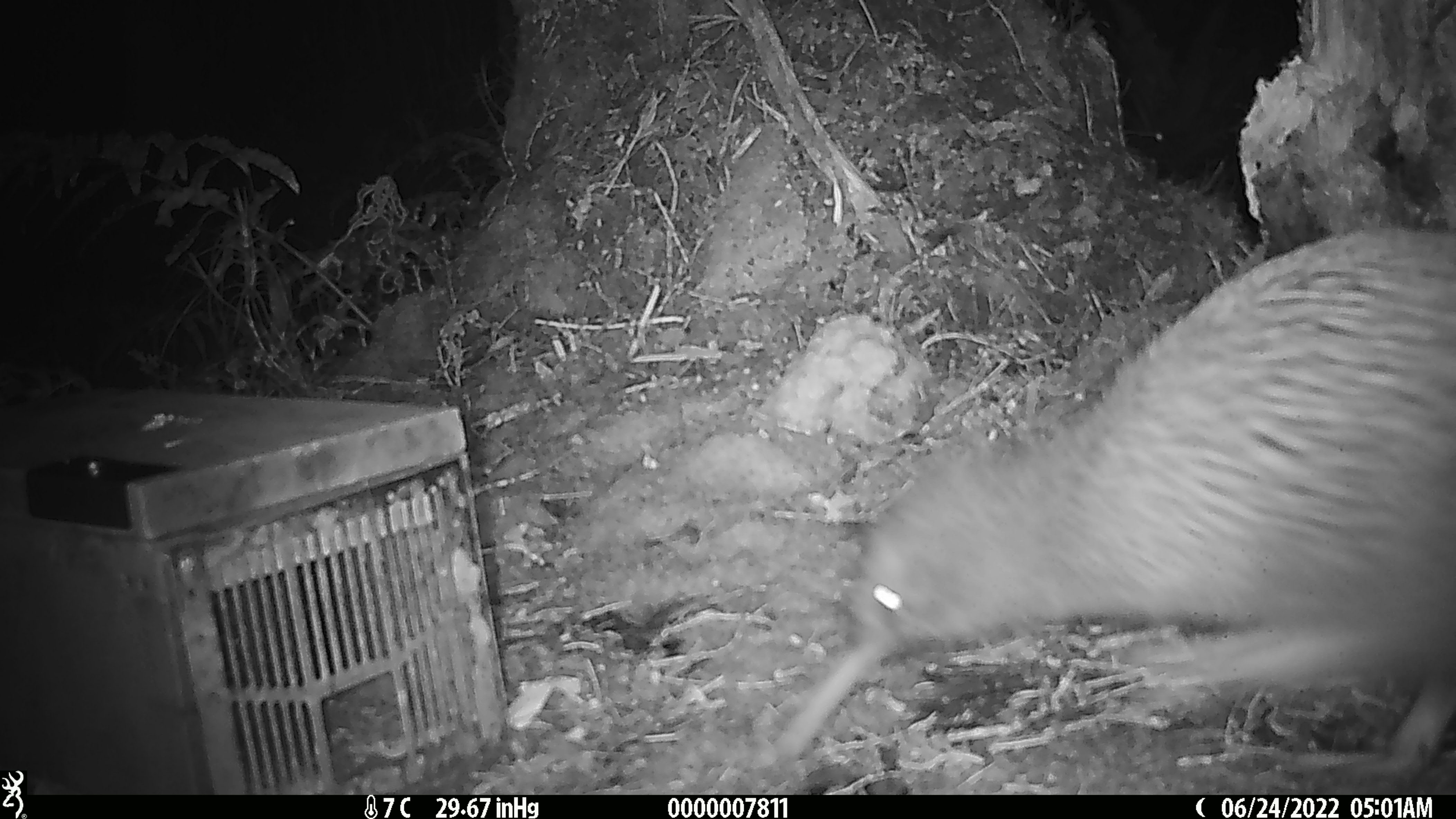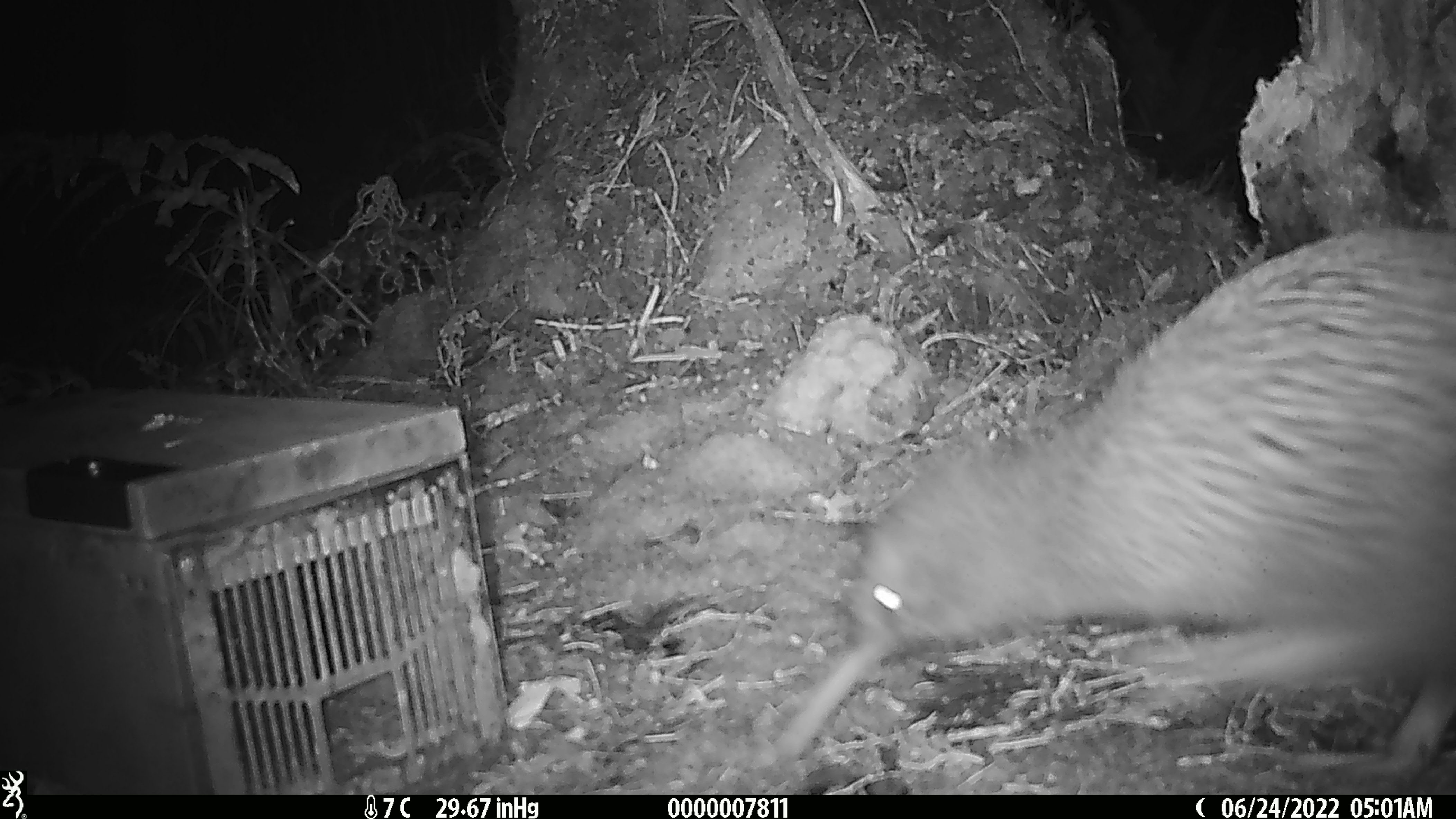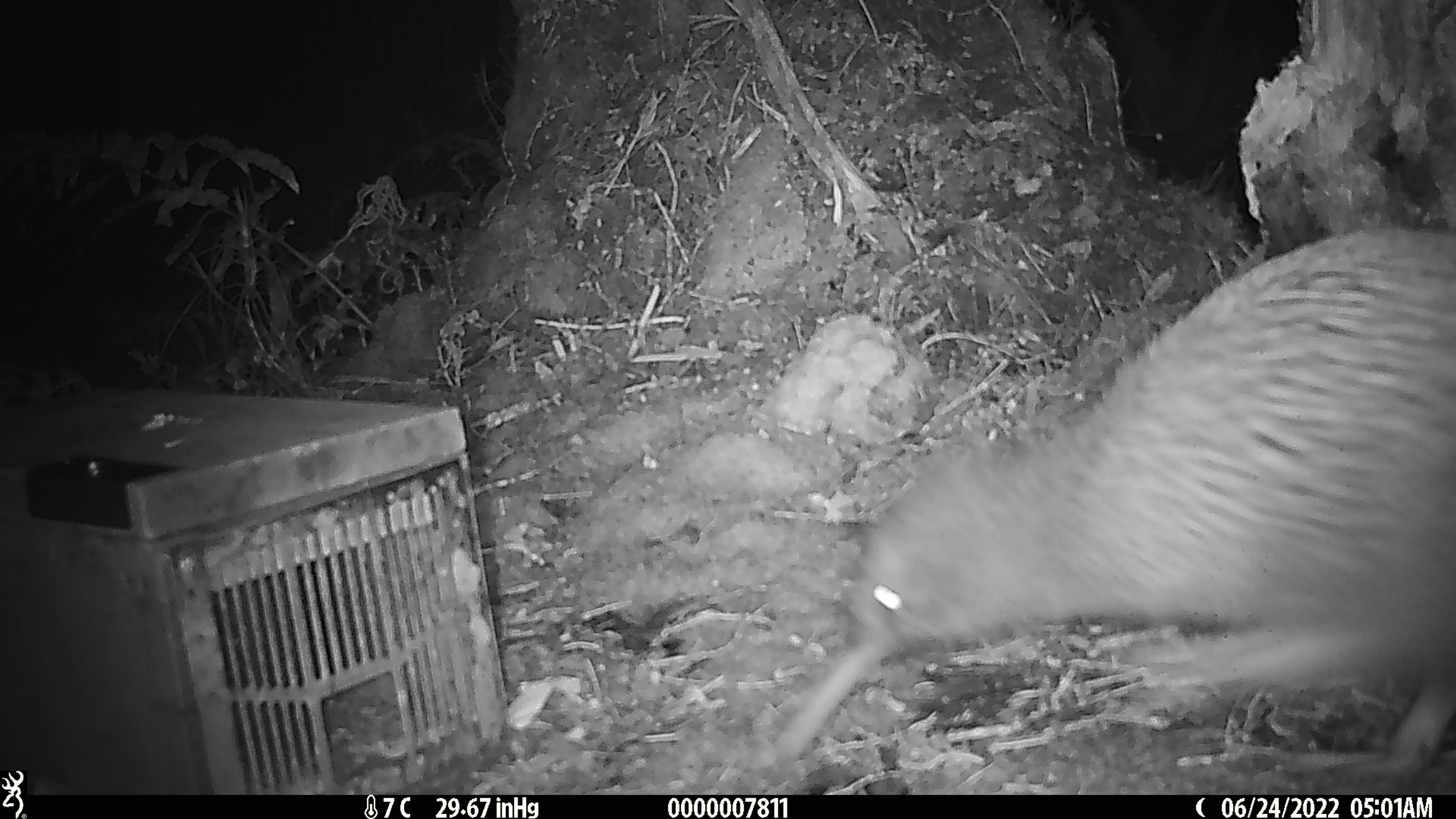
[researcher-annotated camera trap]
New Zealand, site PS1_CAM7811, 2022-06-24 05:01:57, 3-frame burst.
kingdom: Animalia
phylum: Chordata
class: Aves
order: Apterygiformes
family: Apterygidae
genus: Apteryx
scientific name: Apteryx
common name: kiwi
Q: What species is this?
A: Kiwi (Apteryx).